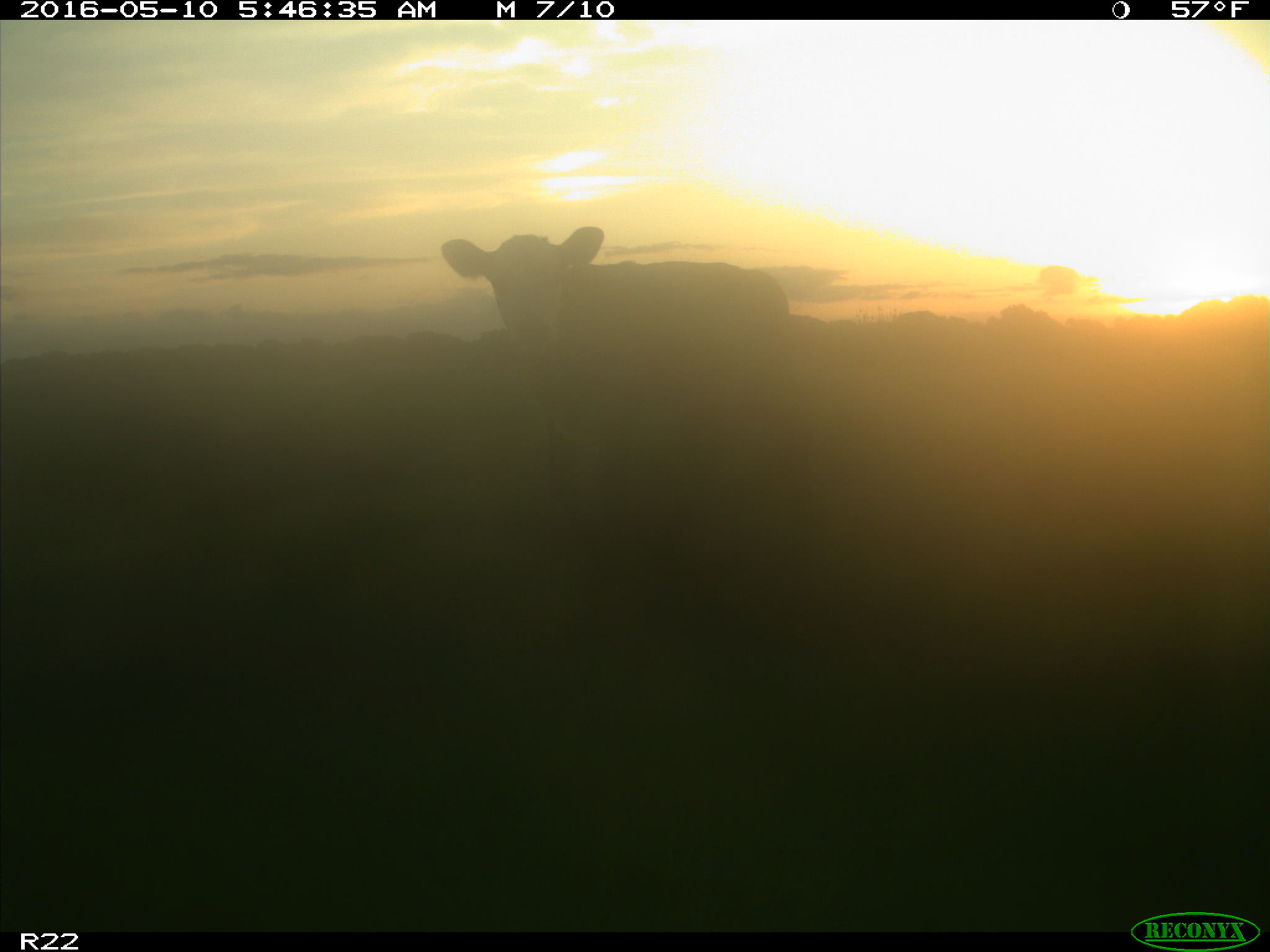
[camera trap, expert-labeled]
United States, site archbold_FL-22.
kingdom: Animalia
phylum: Chordata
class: Mammalia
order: Artiodactyla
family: Bovidae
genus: Bos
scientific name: Bos taurus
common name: domestic cow